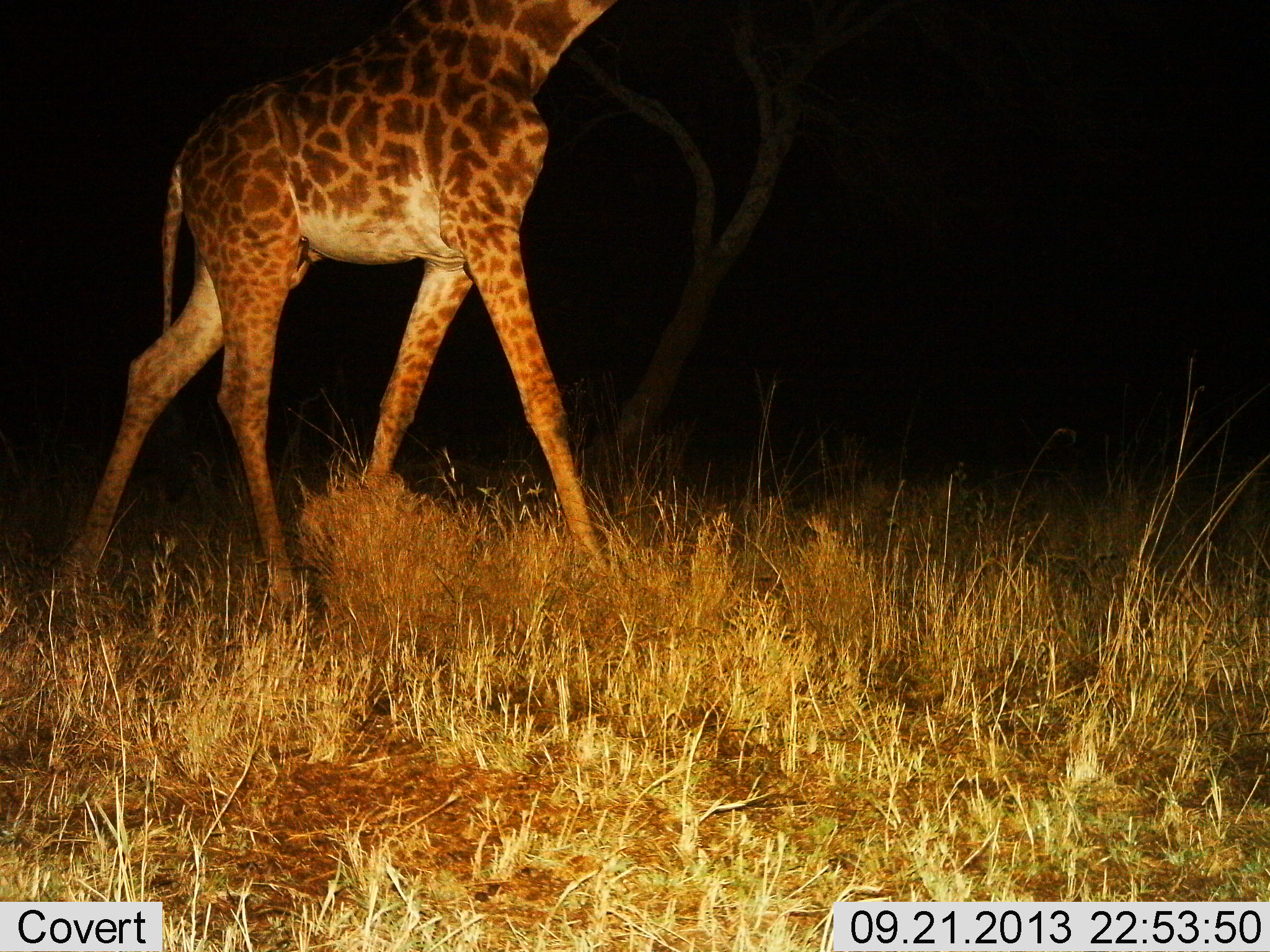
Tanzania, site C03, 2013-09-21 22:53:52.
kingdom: Animalia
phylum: Chordata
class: Mammalia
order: Artiodactyla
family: Giraffidae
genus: Giraffa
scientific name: Giraffa camelopardalis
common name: giraffe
Giraffe (Giraffa camelopardalis), count 1. Behavior (volunteer vote fractions): standing 10%, resting 0%, moving 85%, interacting 5%. Young present (vote fraction): 0%. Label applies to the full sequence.